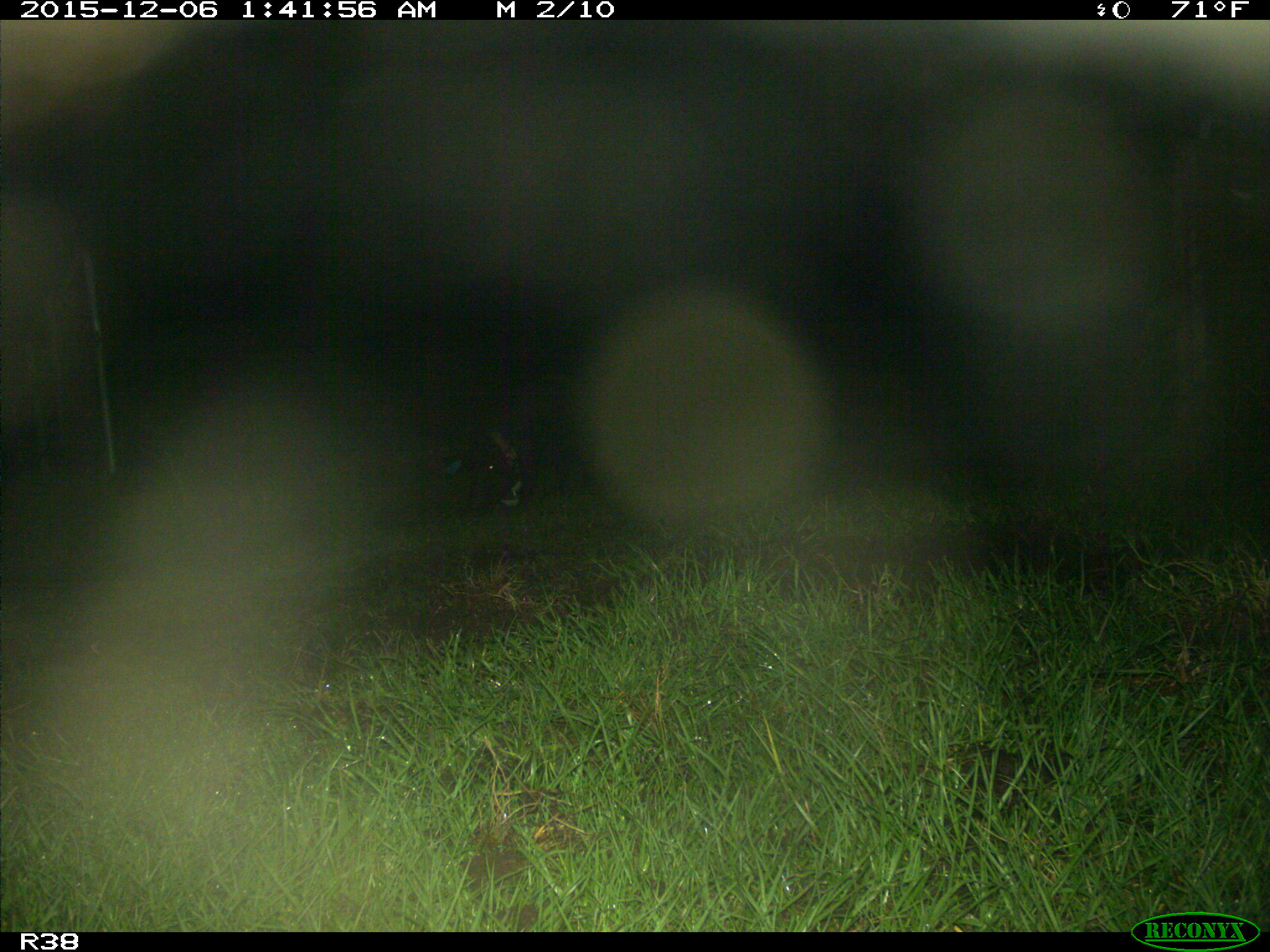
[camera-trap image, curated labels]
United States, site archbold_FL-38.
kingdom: Animalia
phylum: Chordata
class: Mammalia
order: Artiodactyla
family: Suidae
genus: Sus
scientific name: Sus scrofa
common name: wild boar